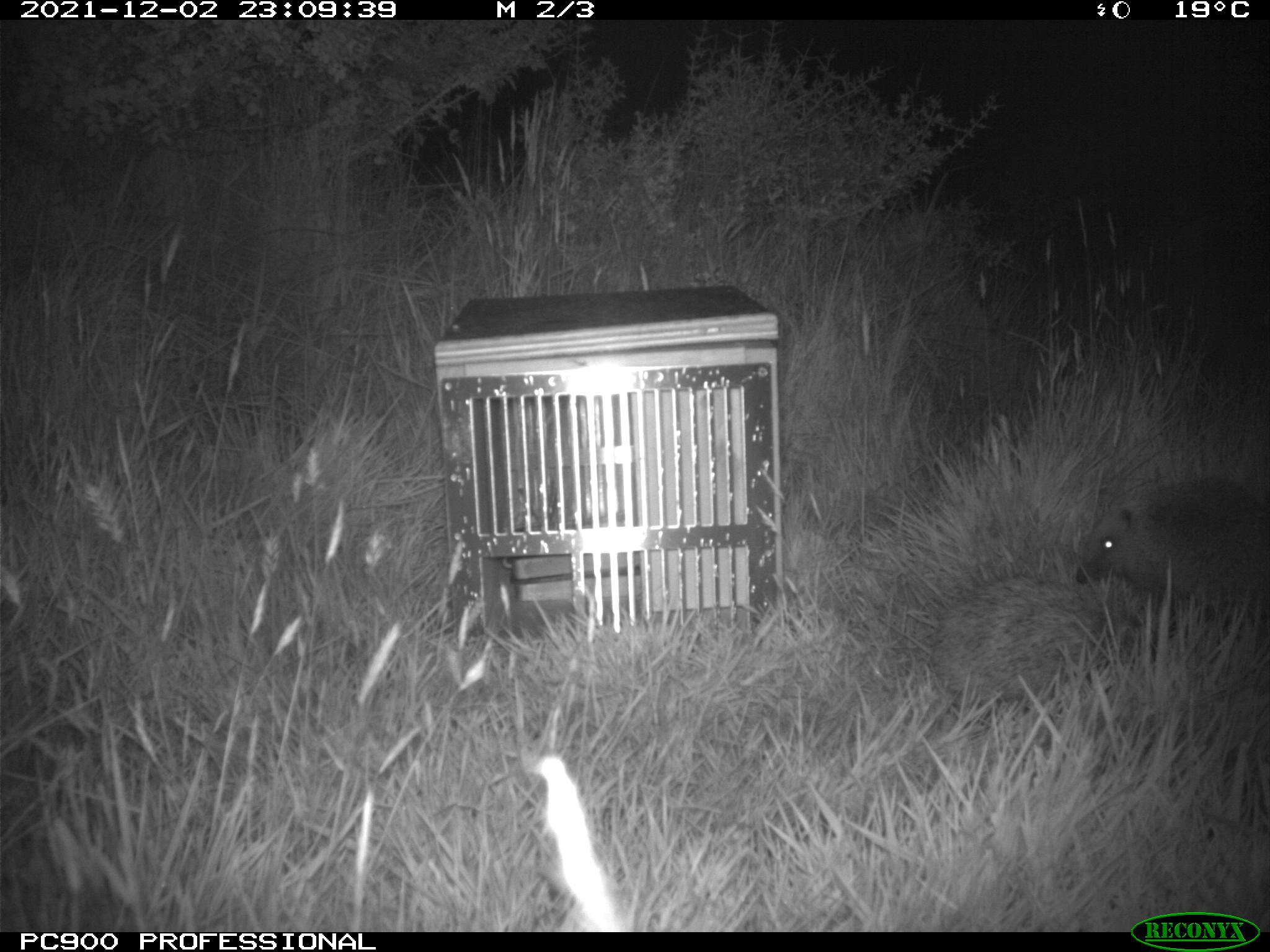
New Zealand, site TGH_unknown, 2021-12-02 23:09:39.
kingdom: Animalia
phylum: Chordata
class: Mammalia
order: Eulipotyphla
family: Erinaceidae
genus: Erinaceus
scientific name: Erinaceus europaeus europaeus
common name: european hedgehog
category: hedgehog